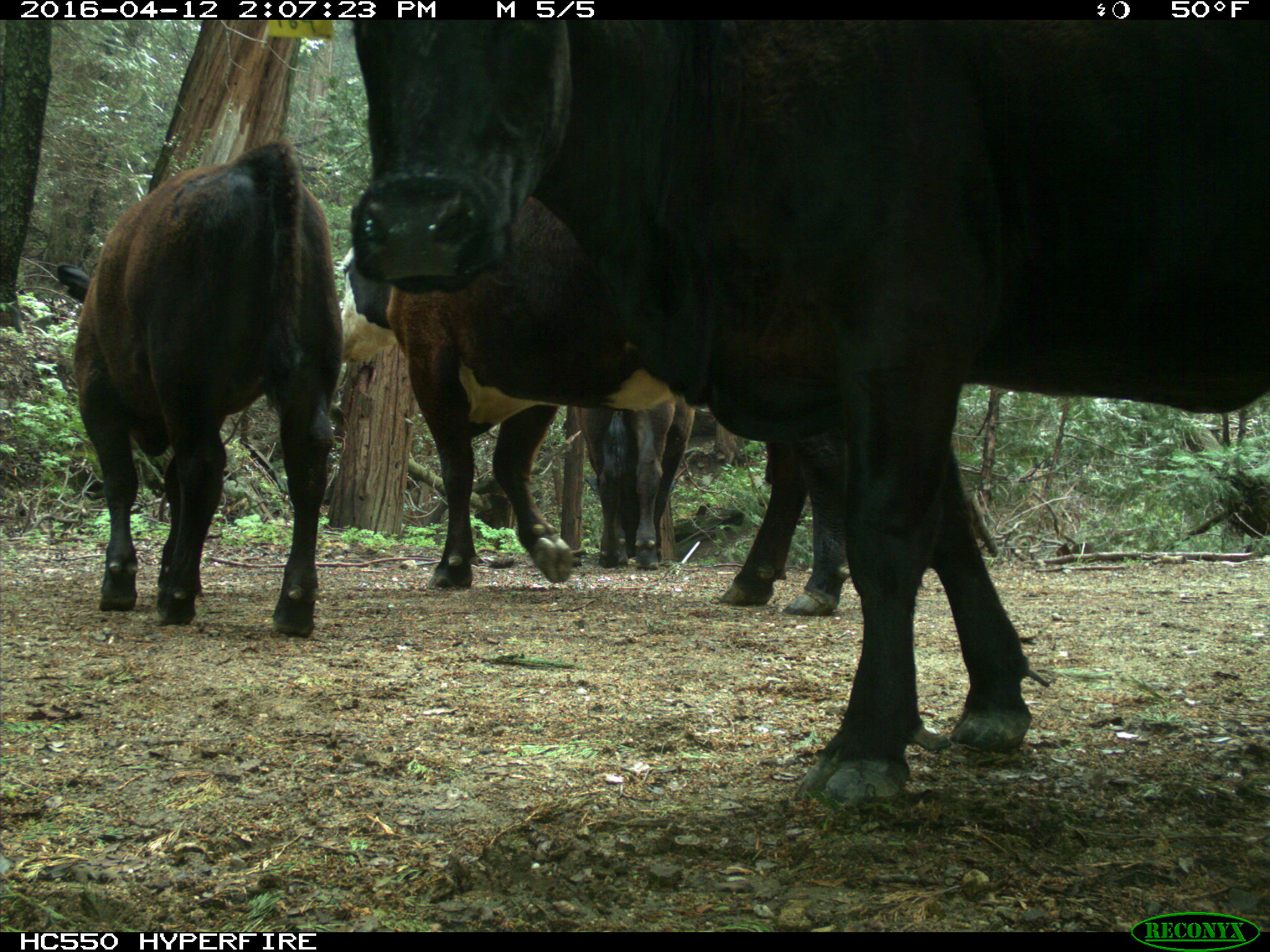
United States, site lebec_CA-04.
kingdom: Animalia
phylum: Chordata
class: Mammalia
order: Artiodactyla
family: Bovidae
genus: Bos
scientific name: Bos taurus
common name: domestic cow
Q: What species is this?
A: Bos taurus (domestic cow).